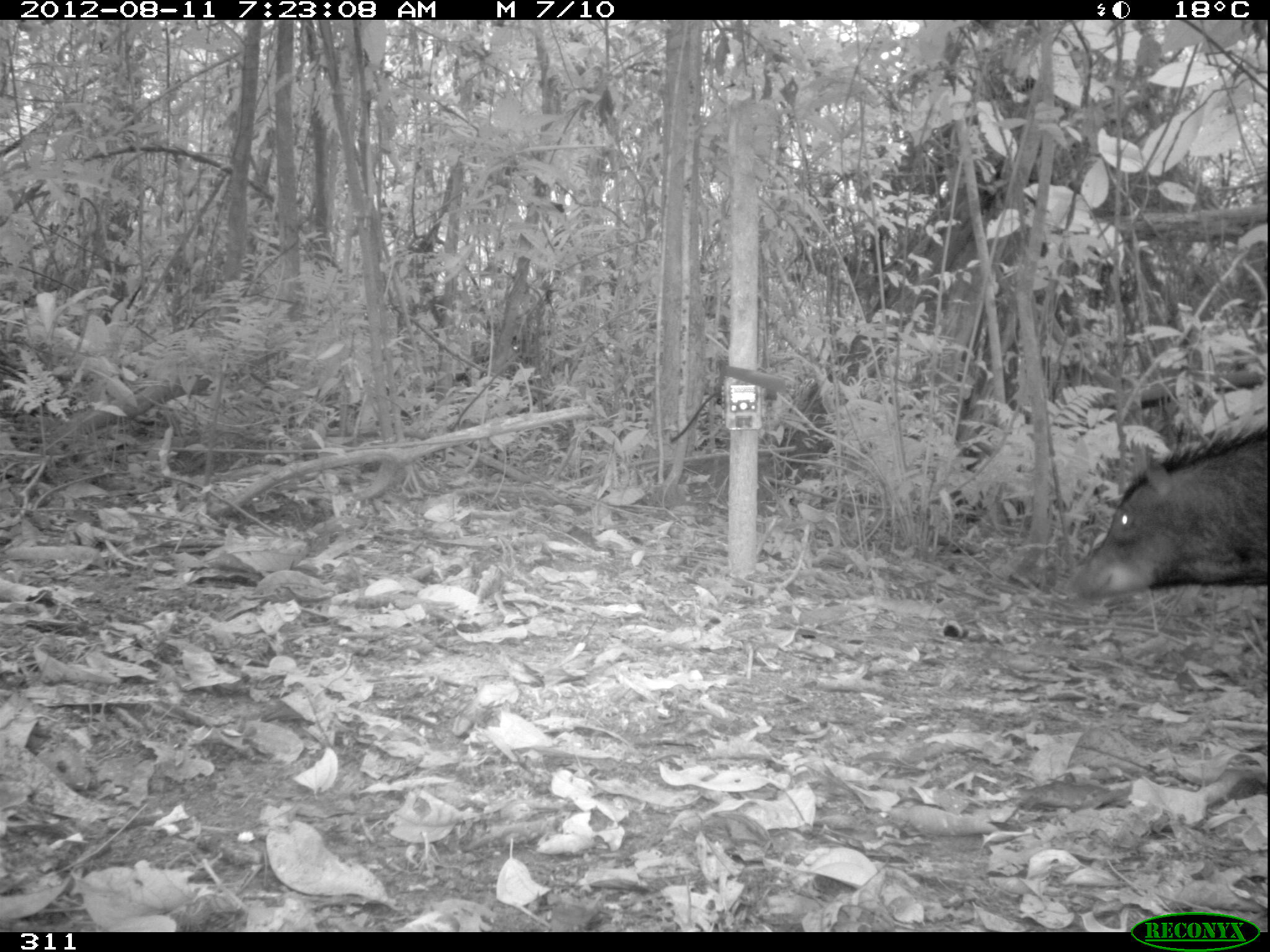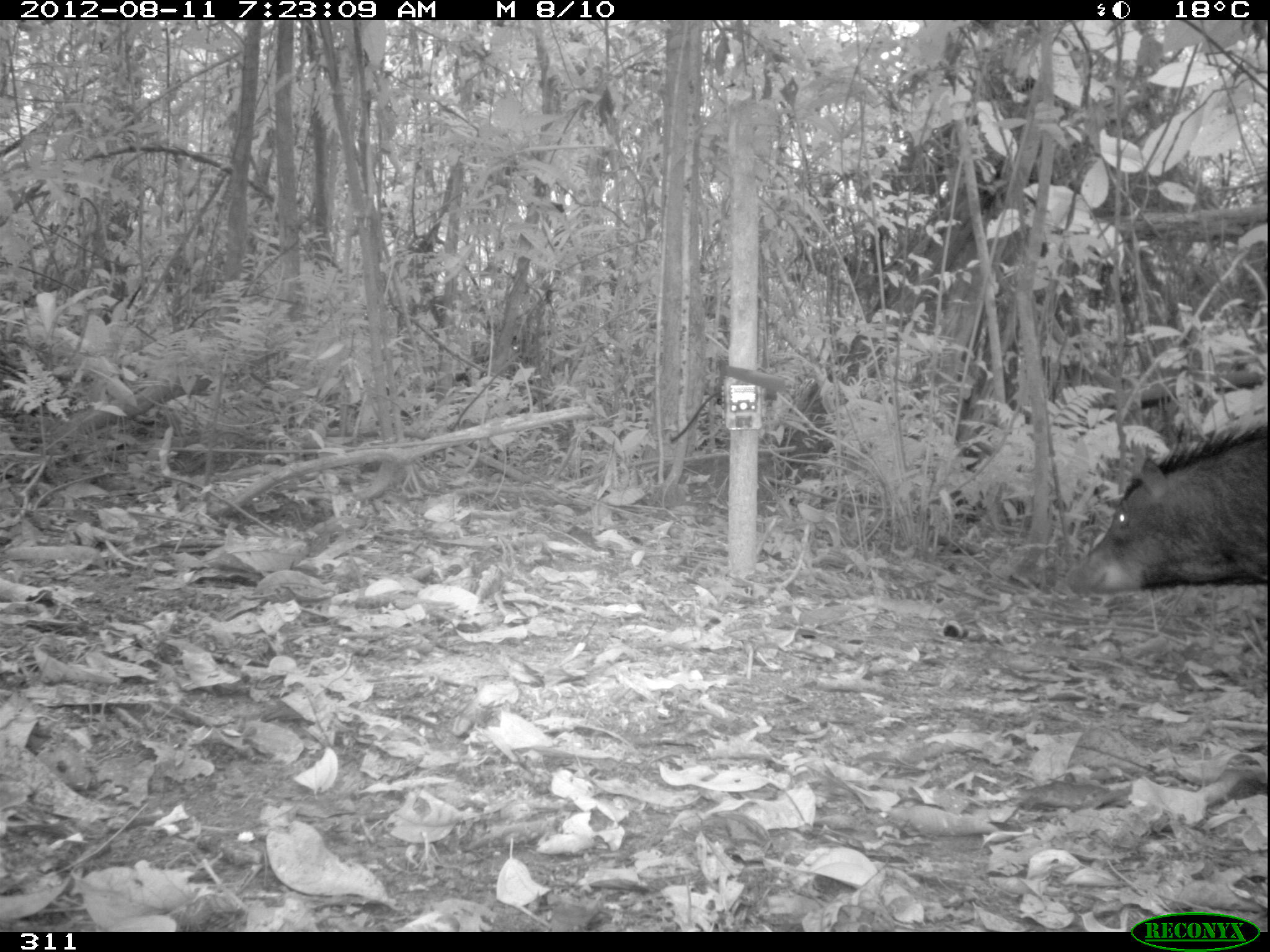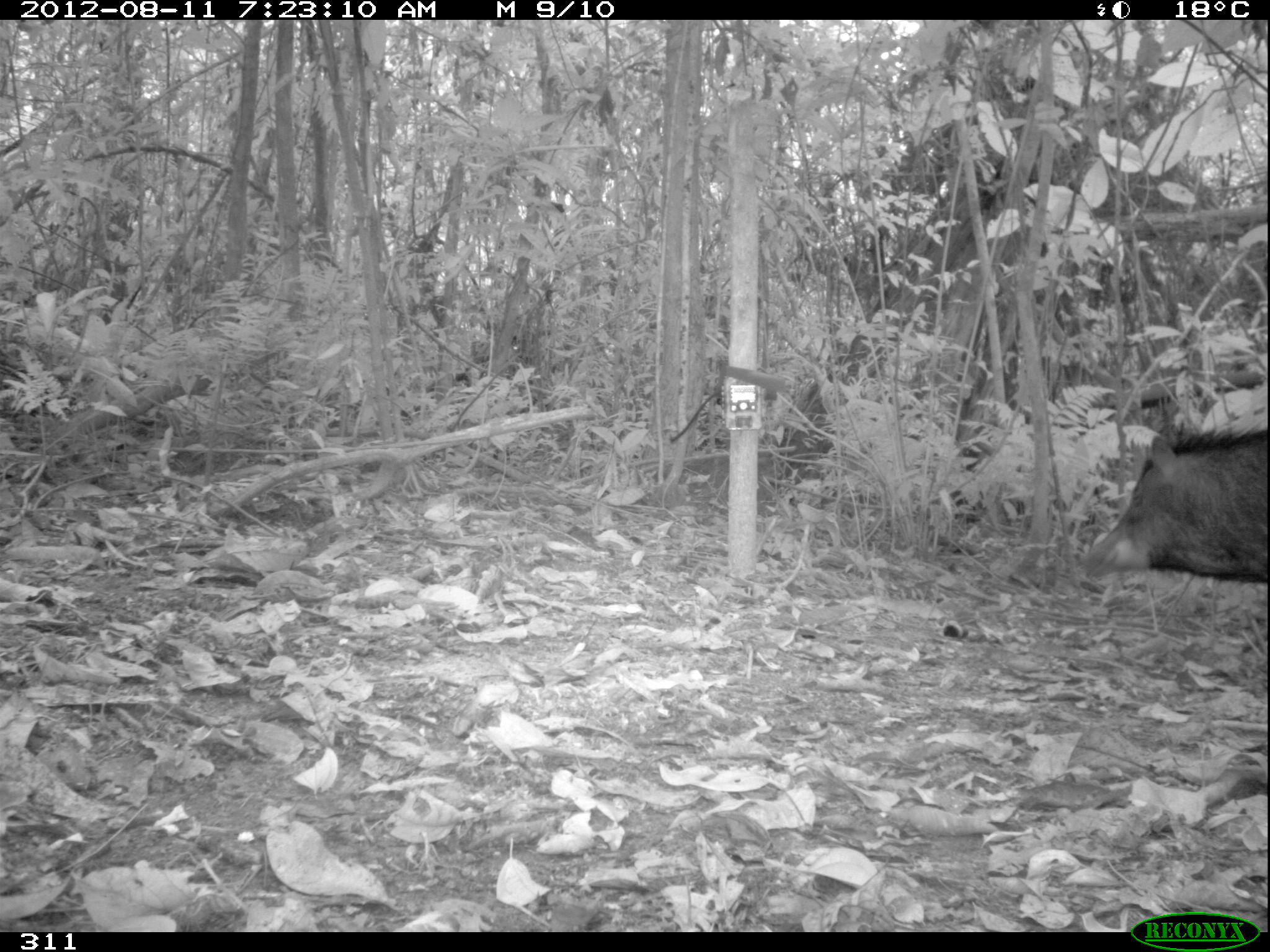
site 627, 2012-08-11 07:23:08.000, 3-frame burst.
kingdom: Animalia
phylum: Chordata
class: Mammalia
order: Artiodactyla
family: Tayassuidae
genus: Tayassu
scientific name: Tayassu pecari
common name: white-lipped peccary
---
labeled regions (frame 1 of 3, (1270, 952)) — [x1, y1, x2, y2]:
tayassu pecari: [1071, 419, 1267, 601]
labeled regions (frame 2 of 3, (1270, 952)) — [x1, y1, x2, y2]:
tayassu pecari: [1066, 420, 1267, 595]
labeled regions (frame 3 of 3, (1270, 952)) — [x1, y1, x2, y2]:
tayassu pecari: [1079, 417, 1267, 582]